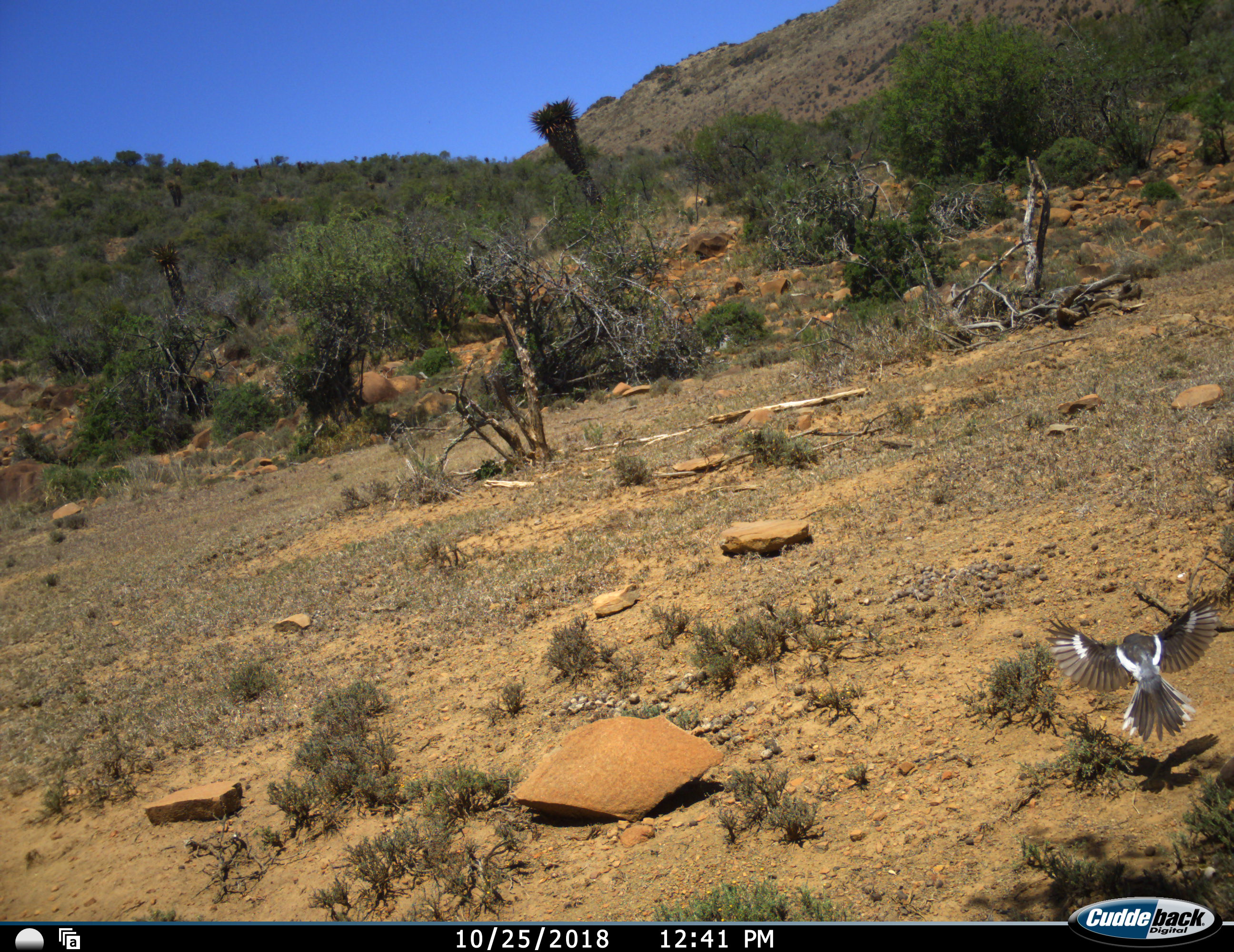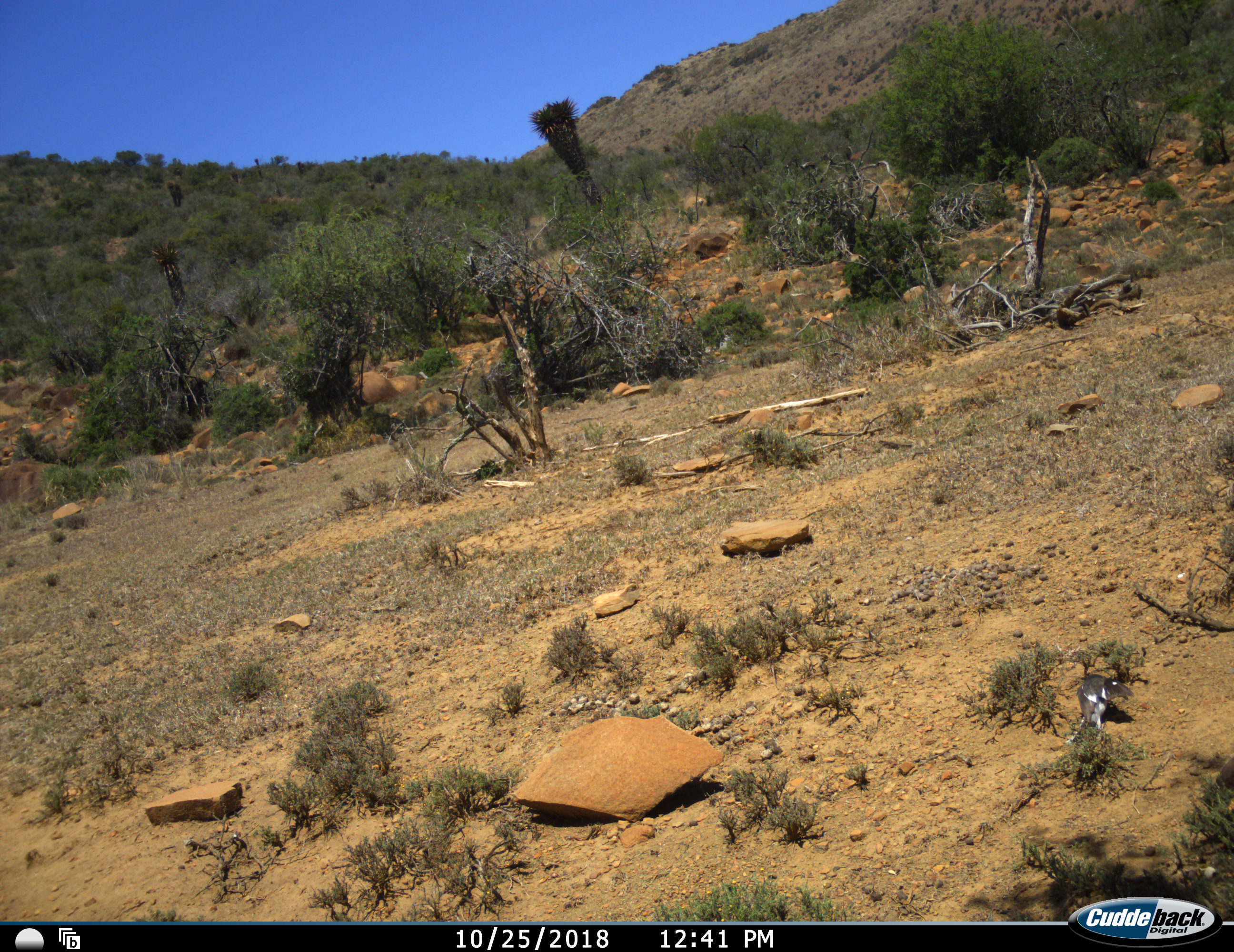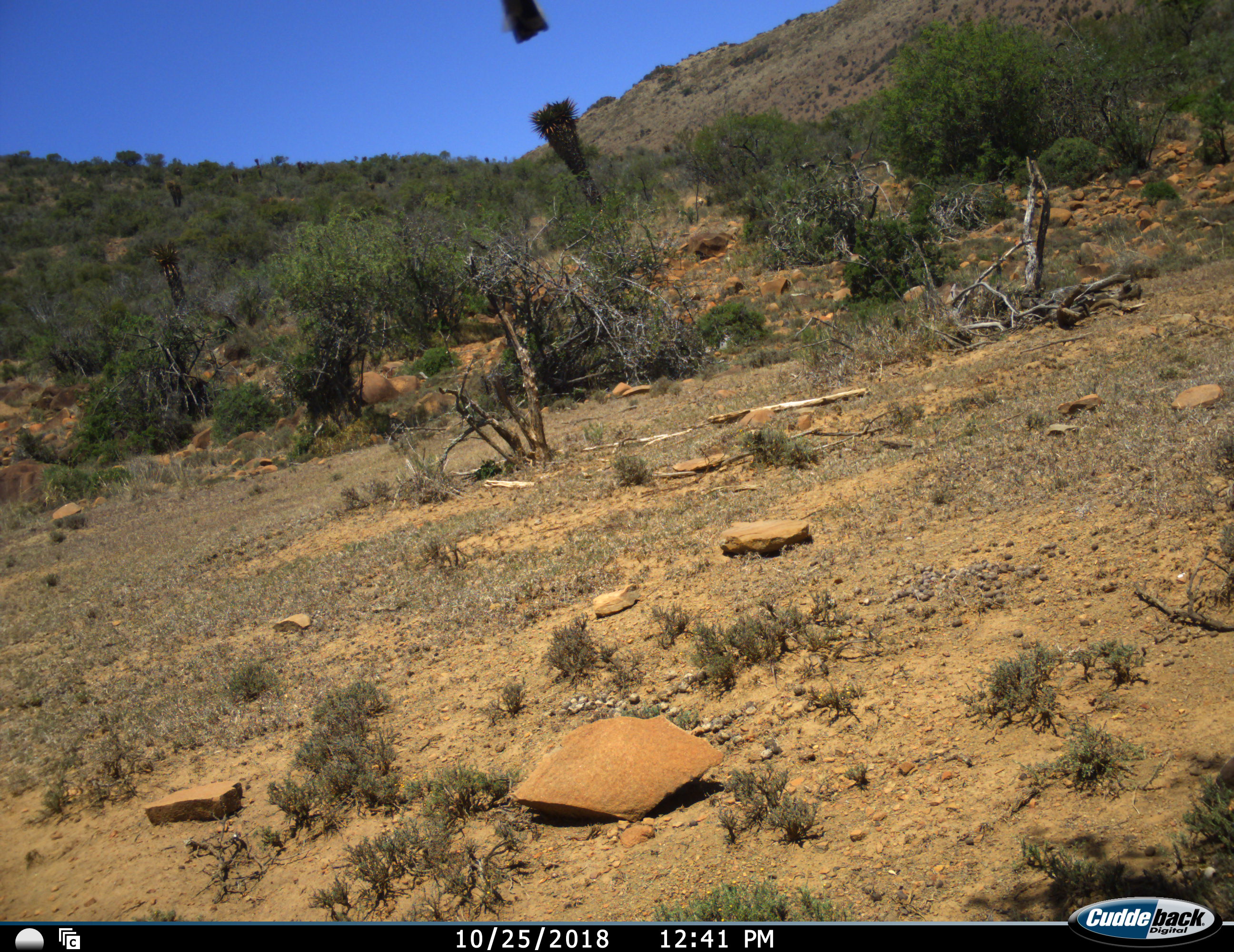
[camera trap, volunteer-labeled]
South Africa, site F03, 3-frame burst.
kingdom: Animalia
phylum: Chordata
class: Aves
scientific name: Aves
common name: bird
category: birdother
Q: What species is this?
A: Birdother (bird) (Aves).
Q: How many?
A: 1.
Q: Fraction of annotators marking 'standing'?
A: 0%.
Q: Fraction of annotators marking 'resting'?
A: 0%.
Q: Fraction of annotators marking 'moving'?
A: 100%.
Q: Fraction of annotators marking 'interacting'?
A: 0%.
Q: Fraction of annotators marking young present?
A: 0%.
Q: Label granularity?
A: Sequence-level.